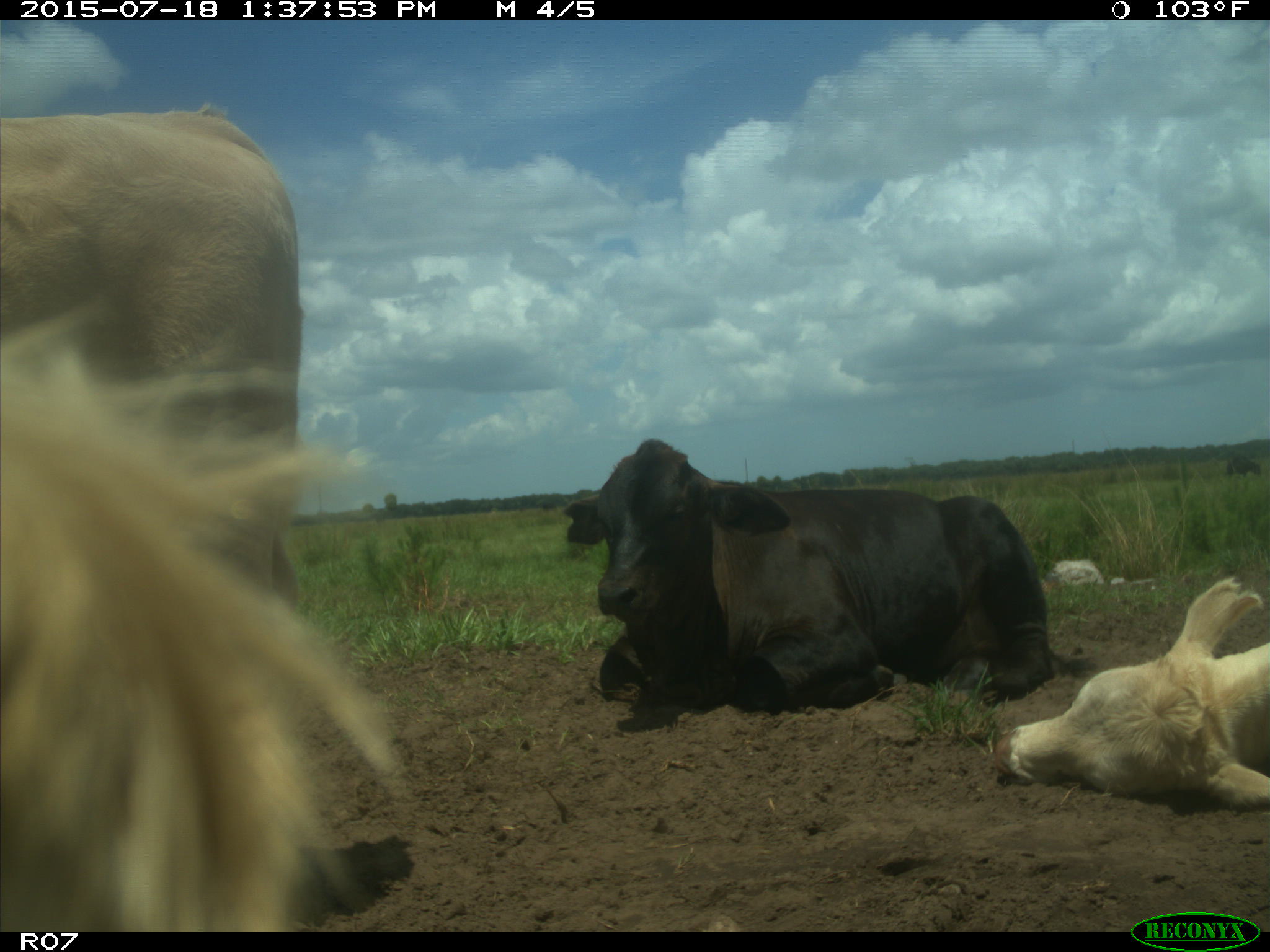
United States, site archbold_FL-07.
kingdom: Animalia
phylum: Chordata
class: Mammalia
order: Artiodactyla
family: Bovidae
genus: Bos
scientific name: Bos taurus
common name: domestic cow